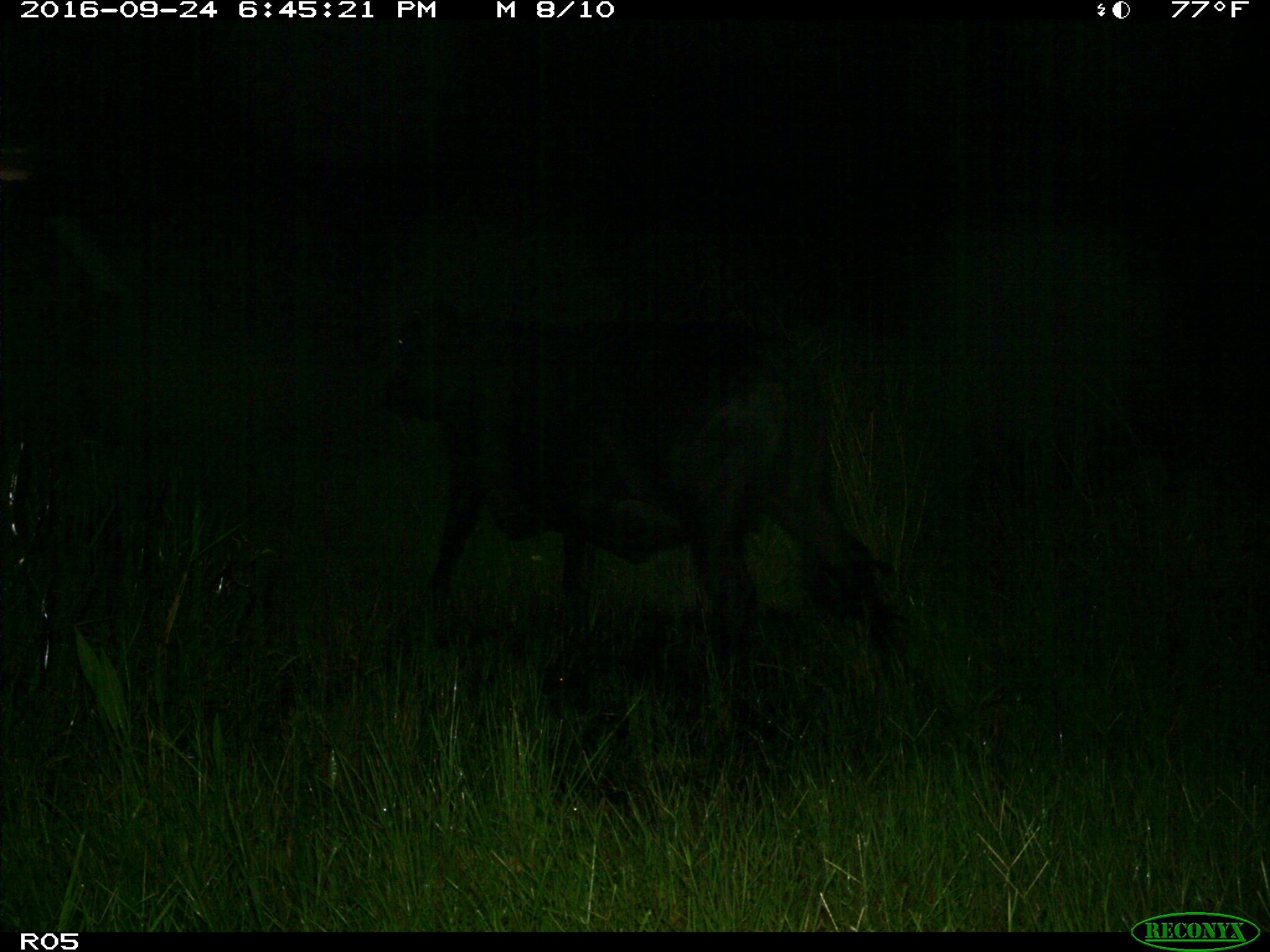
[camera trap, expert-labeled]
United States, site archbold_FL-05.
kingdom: Animalia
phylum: Chordata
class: Mammalia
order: Artiodactyla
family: Bovidae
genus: Bos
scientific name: Bos taurus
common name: domestic cow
Bos taurus (domestic cow).